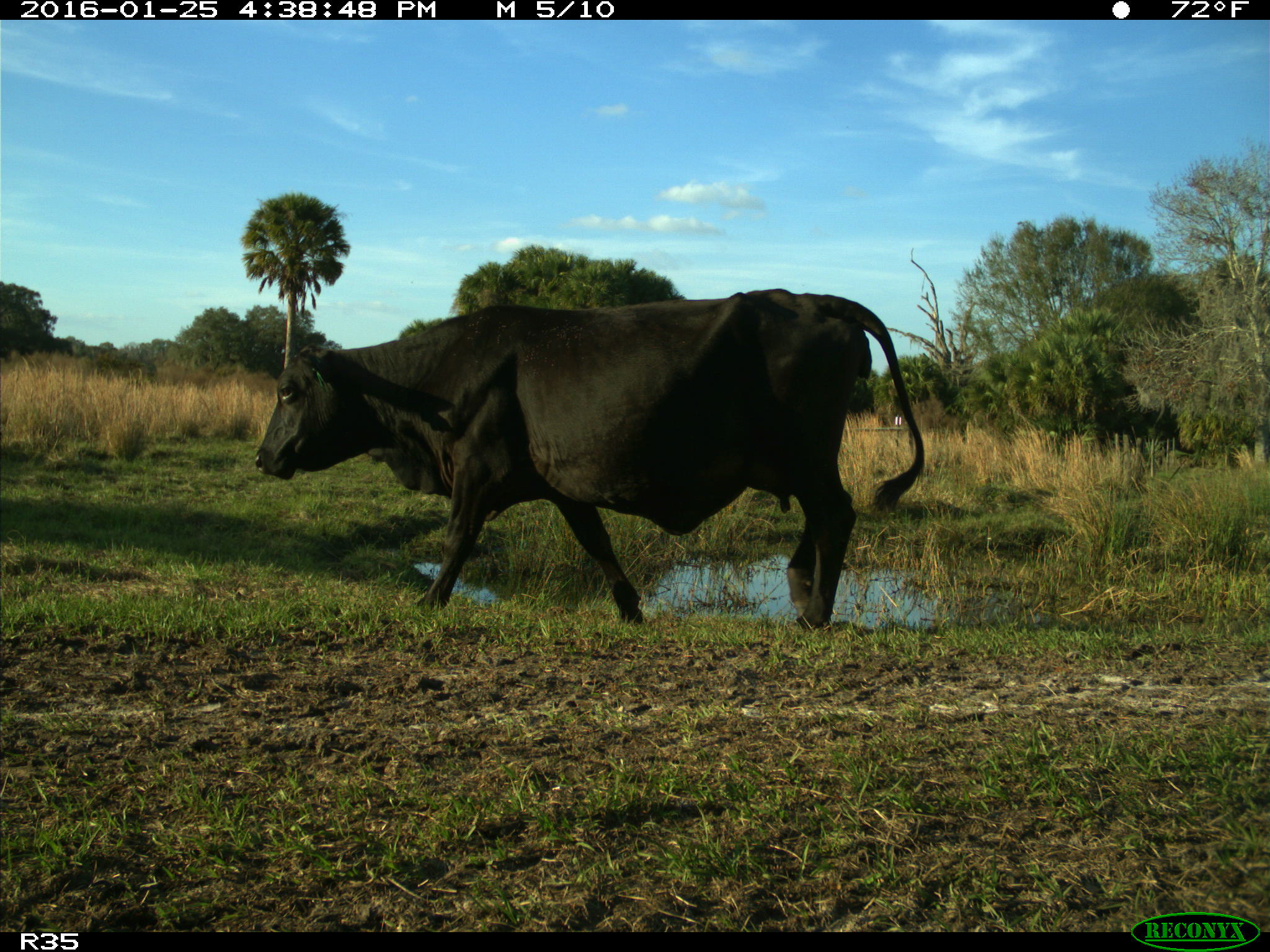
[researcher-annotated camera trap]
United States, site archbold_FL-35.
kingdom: Animalia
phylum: Chordata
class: Mammalia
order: Artiodactyla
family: Bovidae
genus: Bos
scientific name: Bos taurus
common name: domestic cow